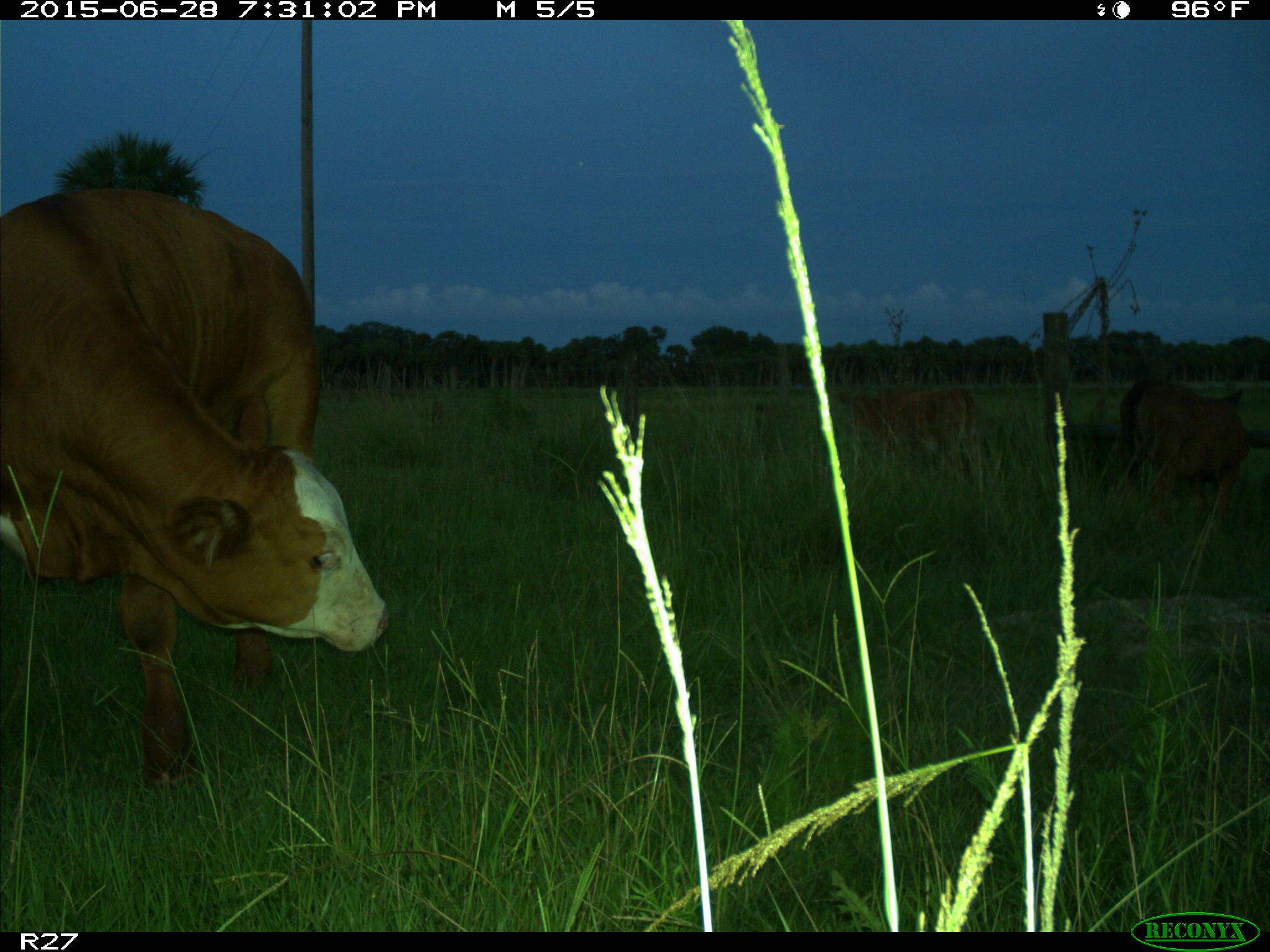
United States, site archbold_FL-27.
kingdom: Animalia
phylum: Chordata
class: Mammalia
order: Artiodactyla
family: Bovidae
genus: Bos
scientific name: Bos taurus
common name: domestic cow